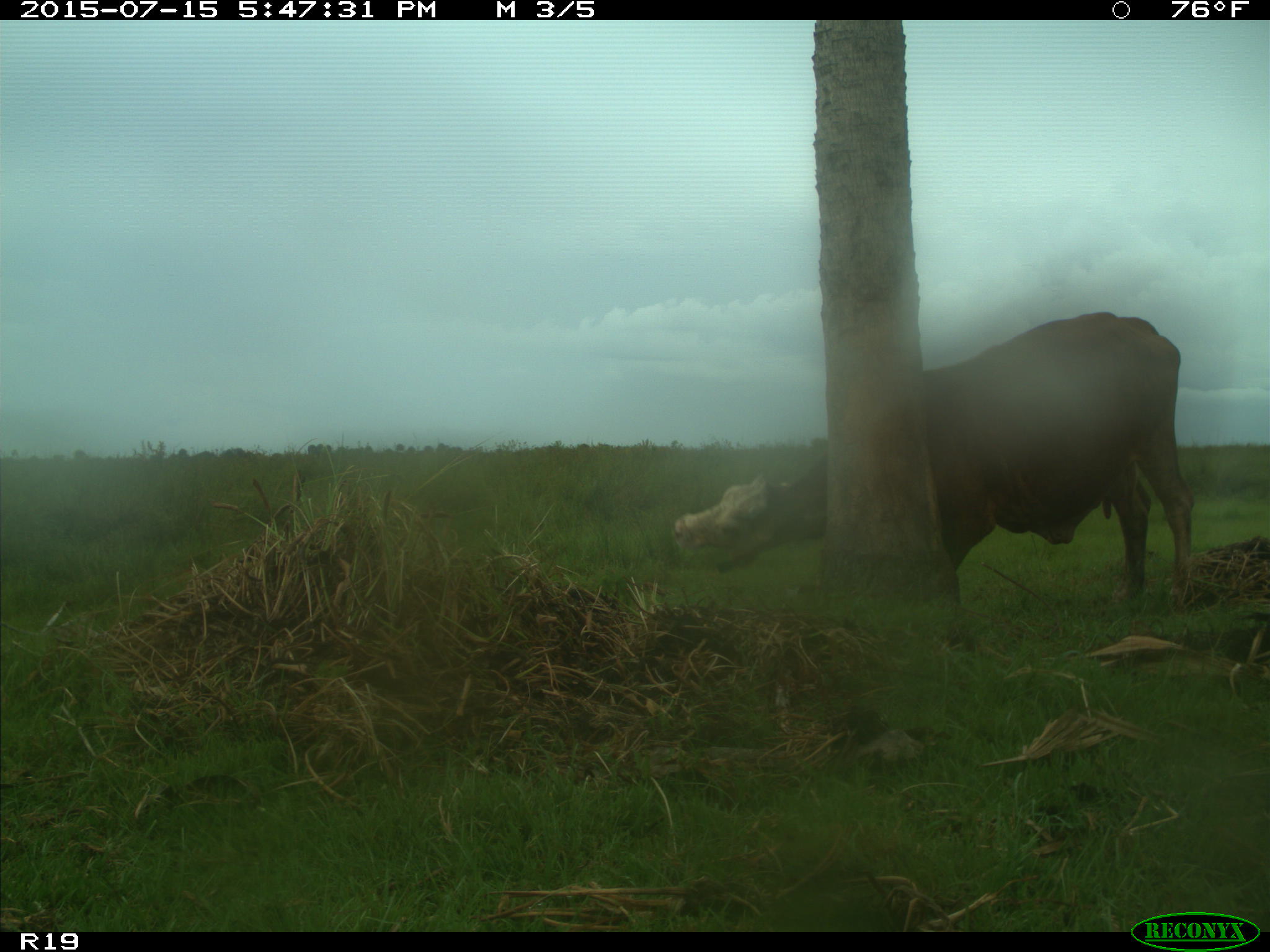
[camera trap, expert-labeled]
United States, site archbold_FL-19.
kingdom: Animalia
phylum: Chordata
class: Mammalia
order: Artiodactyla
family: Bovidae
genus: Bos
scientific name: Bos taurus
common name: domestic cow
Bos taurus (domestic cow).